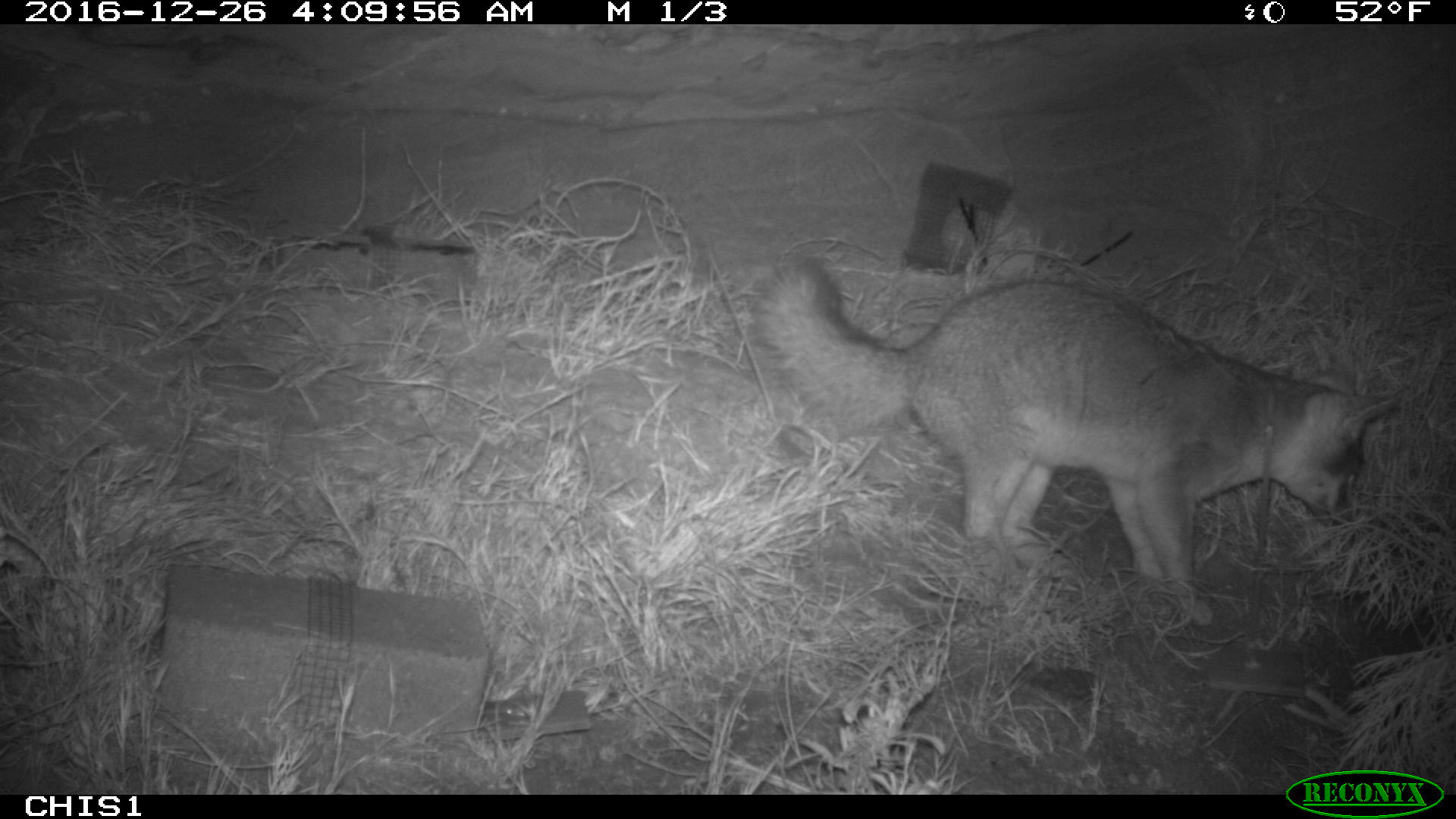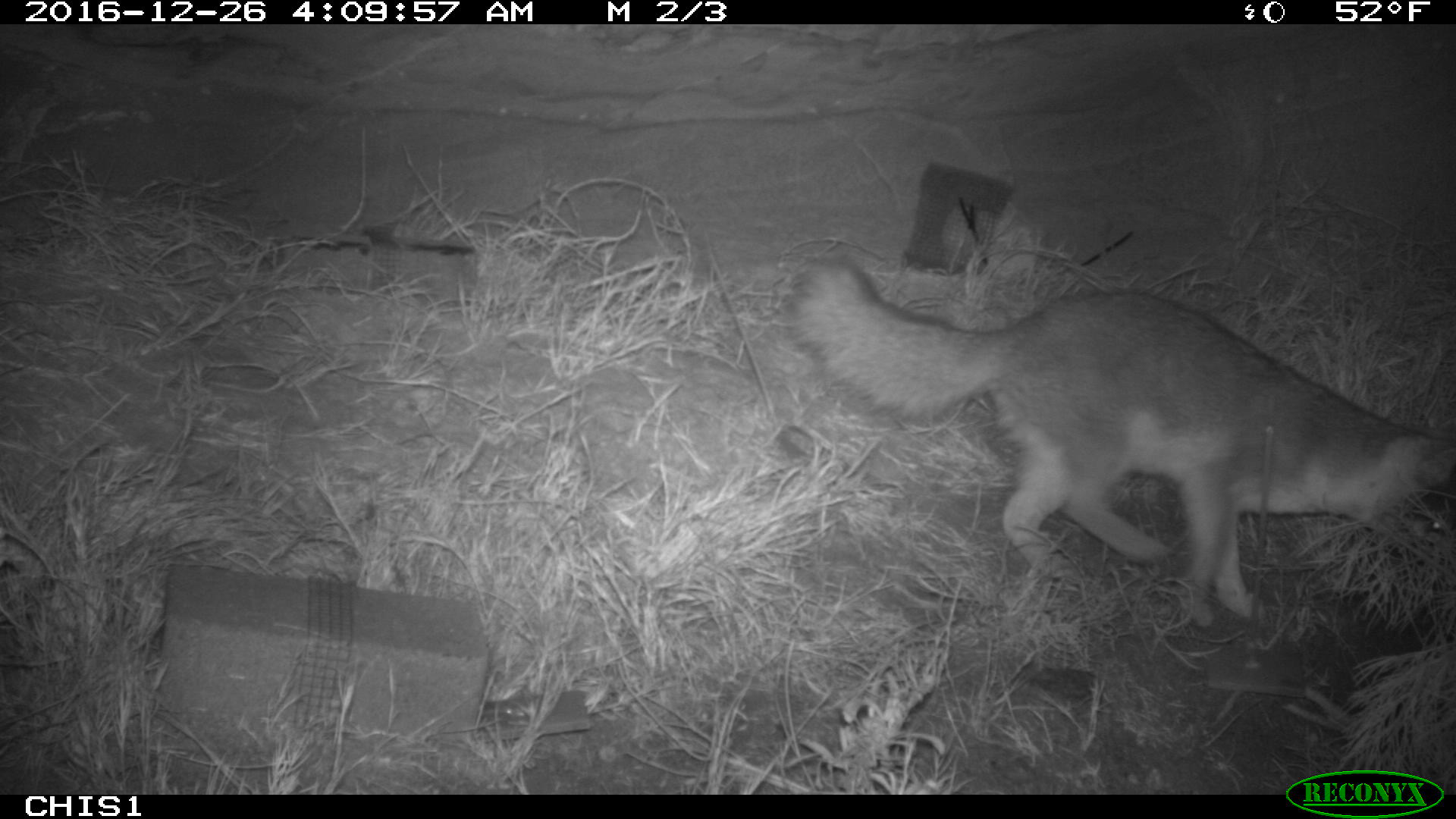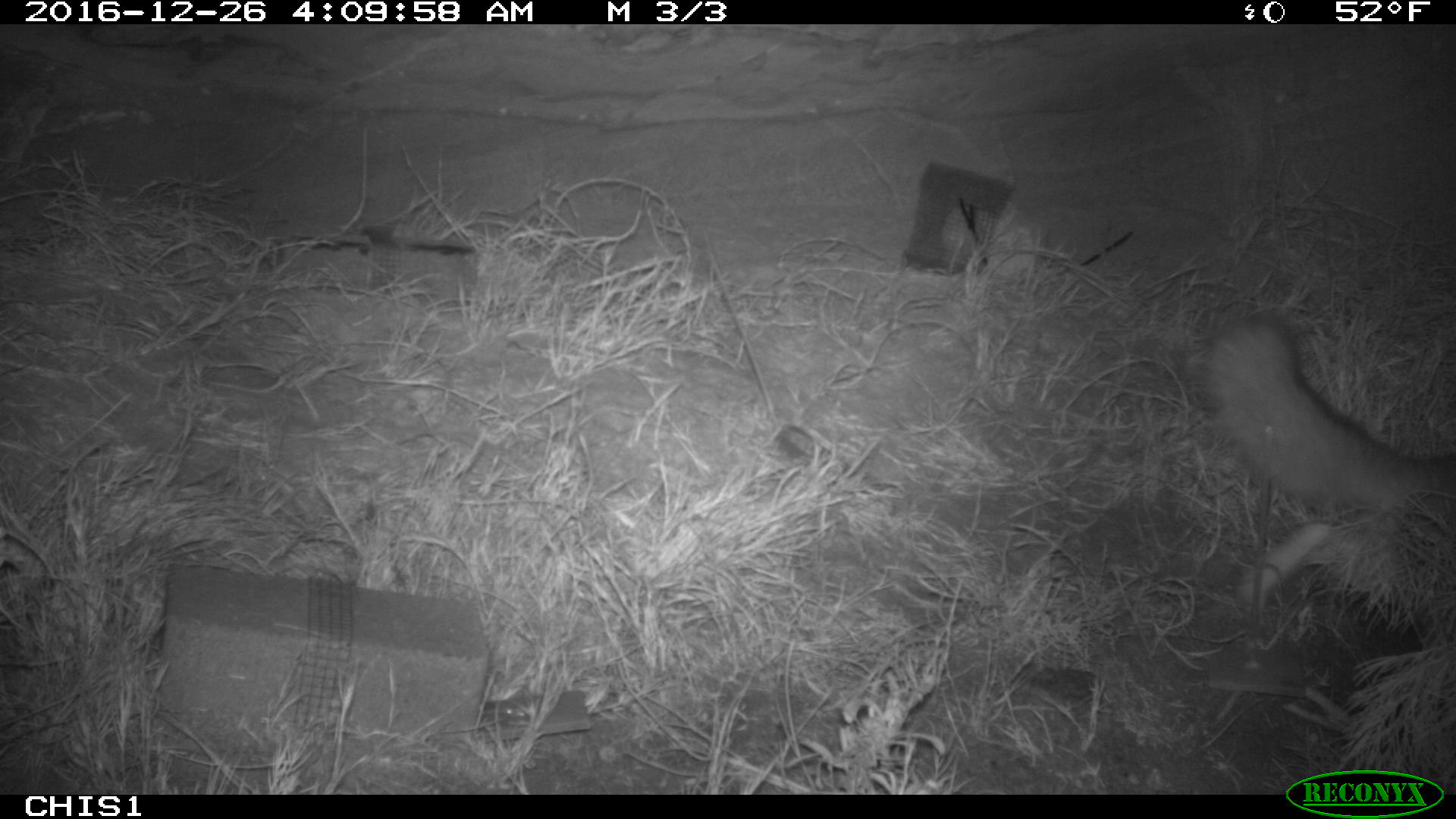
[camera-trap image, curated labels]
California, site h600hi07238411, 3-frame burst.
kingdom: Animalia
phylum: Chordata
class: Mammalia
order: Carnivora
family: Canidae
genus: Urocyon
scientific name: Urocyon littoralis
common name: island fox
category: fox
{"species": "fox (island fox) (Urocyon littoralis)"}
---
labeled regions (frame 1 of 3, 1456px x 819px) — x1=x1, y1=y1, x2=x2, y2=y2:
fox: x1=756, y1=259, x2=1396, y2=628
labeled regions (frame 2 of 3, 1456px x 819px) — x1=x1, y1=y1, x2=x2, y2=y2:
fox: x1=789, y1=253, x2=1455, y2=629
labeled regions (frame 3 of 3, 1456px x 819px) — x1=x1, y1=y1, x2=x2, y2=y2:
fox: x1=1208, y1=314, x2=1455, y2=611